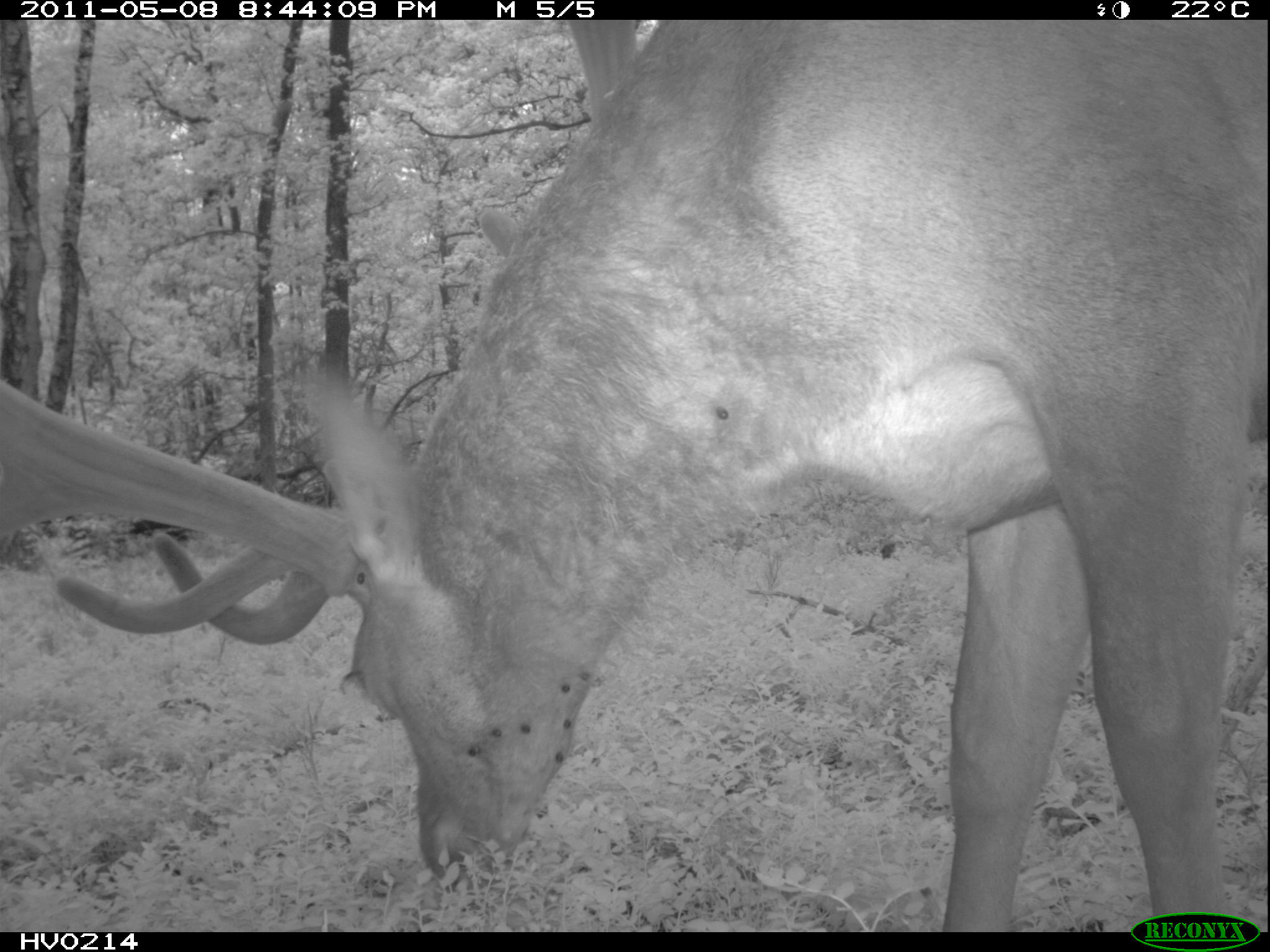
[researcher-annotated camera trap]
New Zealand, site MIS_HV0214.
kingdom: Animalia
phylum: Chordata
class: Mammalia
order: Artiodactyla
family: Cervidae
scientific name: Cervidae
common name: deer